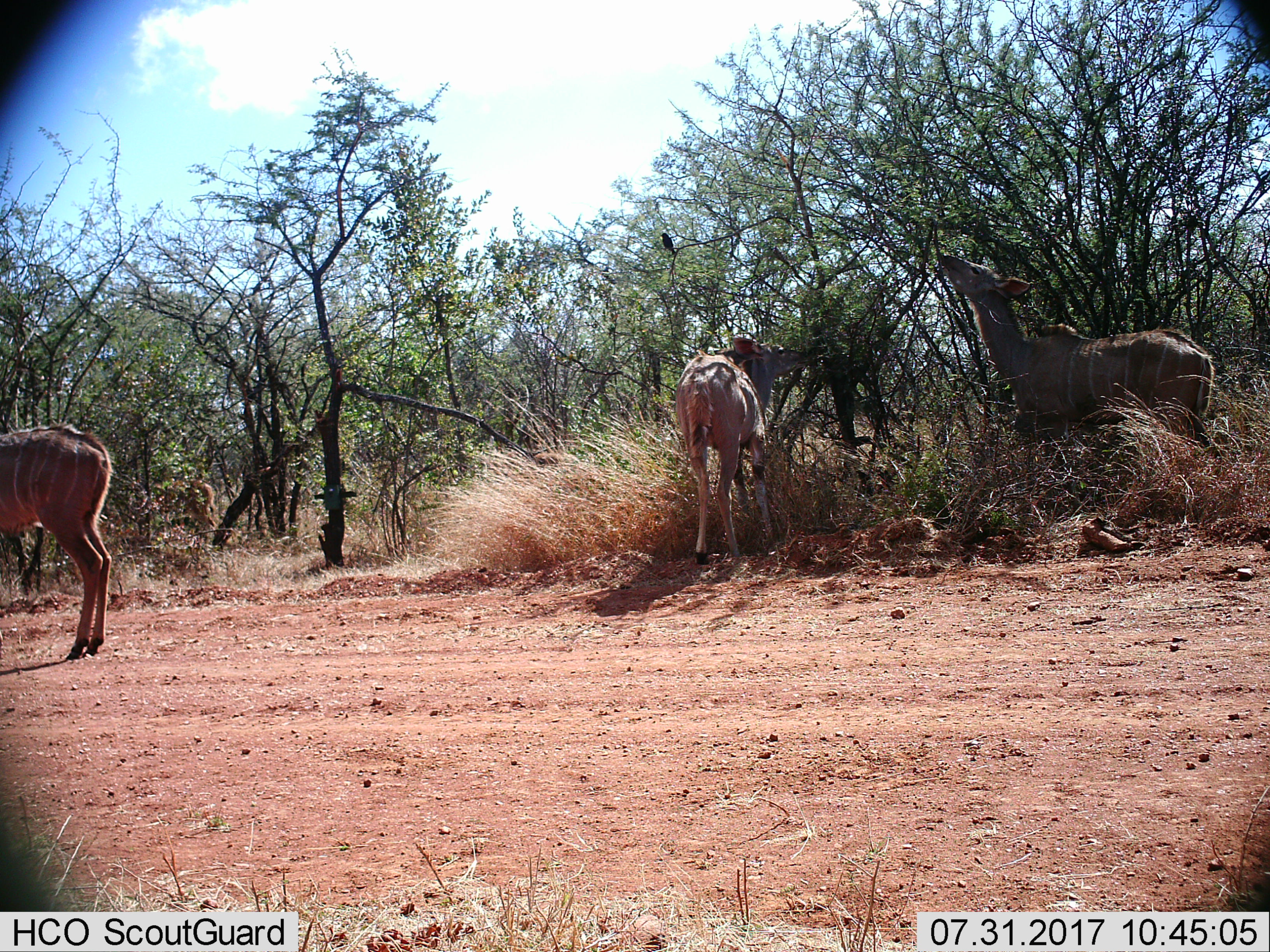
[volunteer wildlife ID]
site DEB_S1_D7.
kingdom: Animalia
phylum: Chordata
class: Mammalia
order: Artiodactyla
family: Bovidae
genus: Tragelaphus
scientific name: Tragelaphus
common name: kudu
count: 3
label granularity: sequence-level